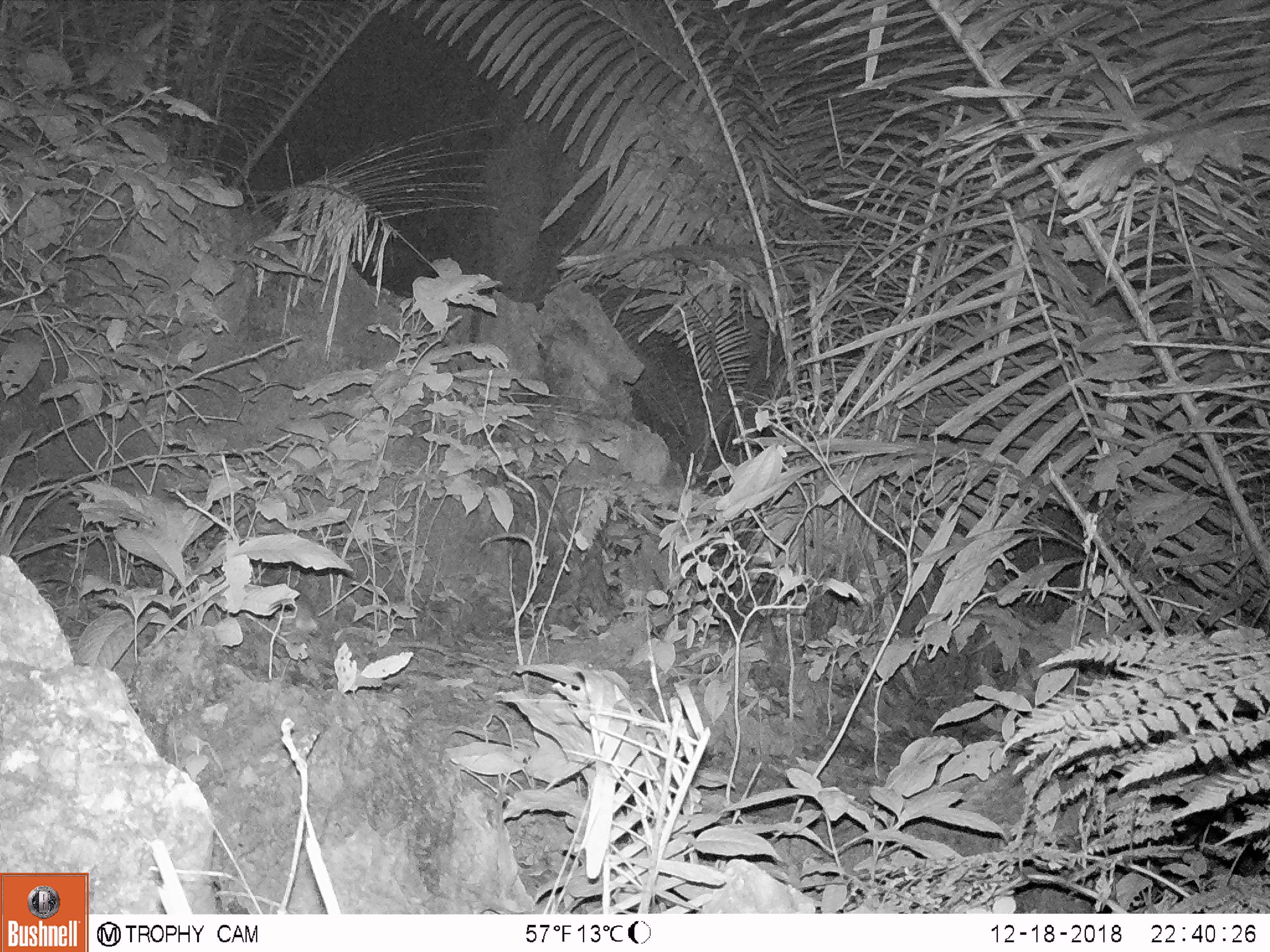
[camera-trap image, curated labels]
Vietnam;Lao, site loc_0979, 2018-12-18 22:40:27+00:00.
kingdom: Animalia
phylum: Chordata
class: Mammalia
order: Rodentia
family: Muridae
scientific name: Muridae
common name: old-world mice and rats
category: unidentified murid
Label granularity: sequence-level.